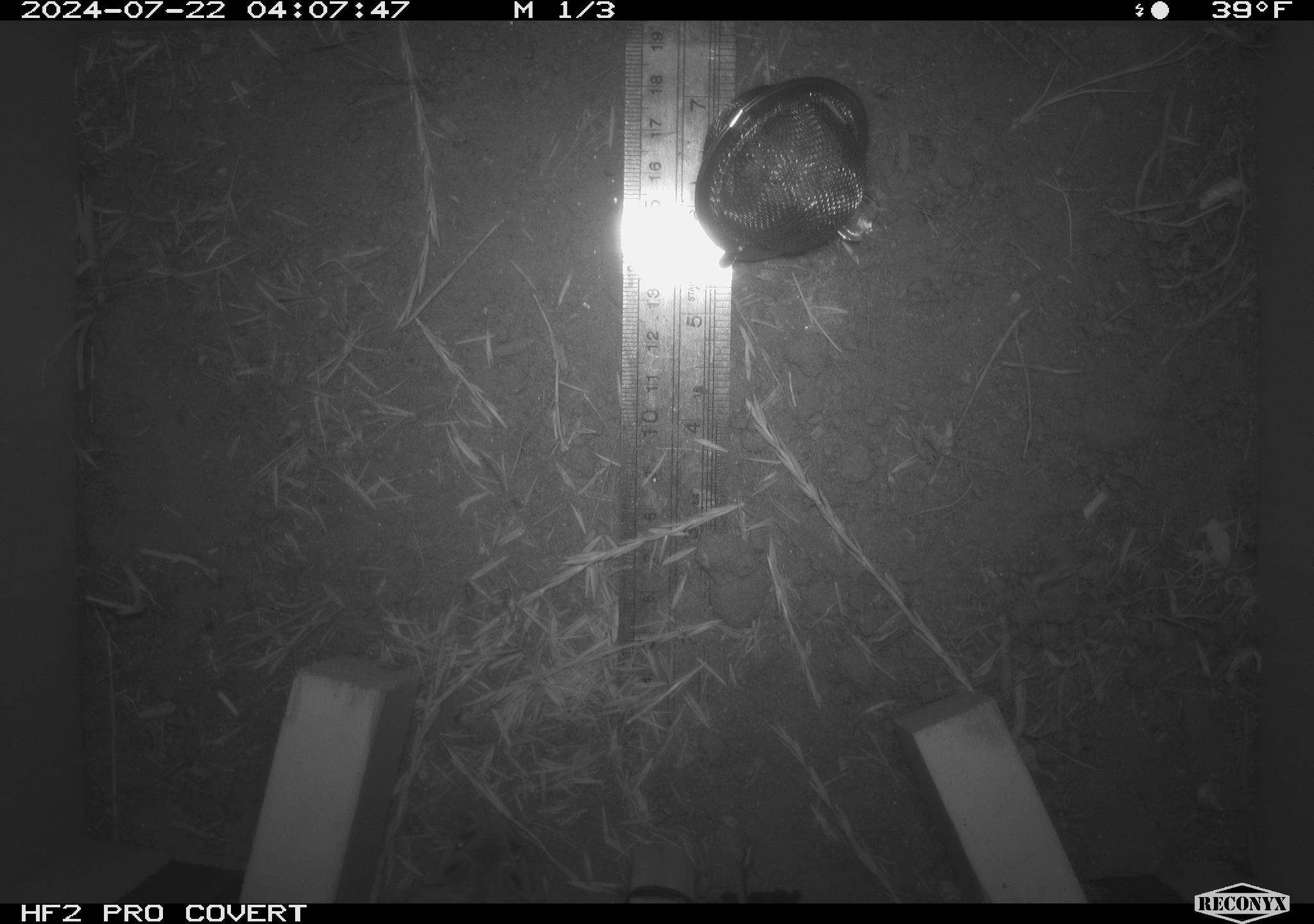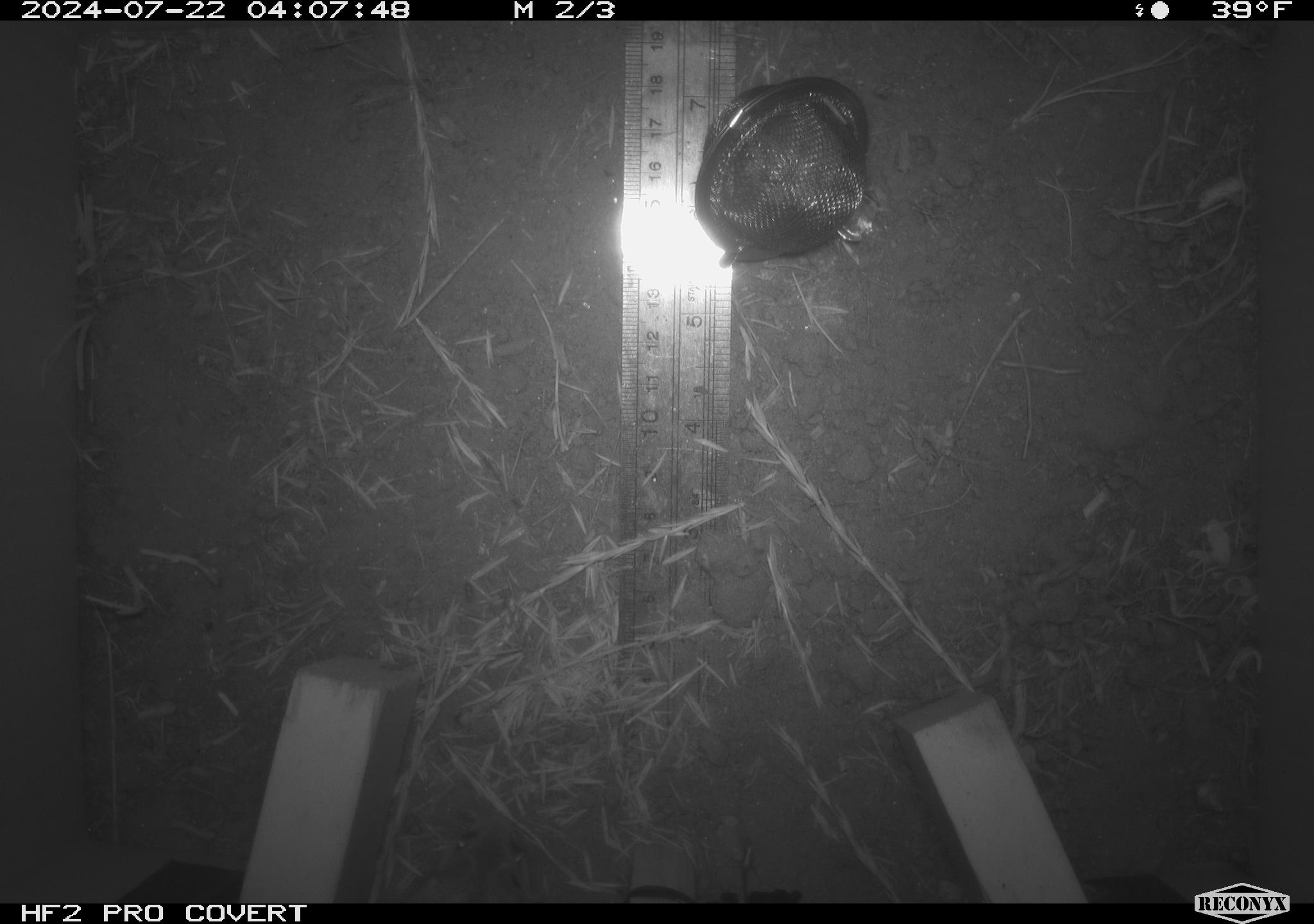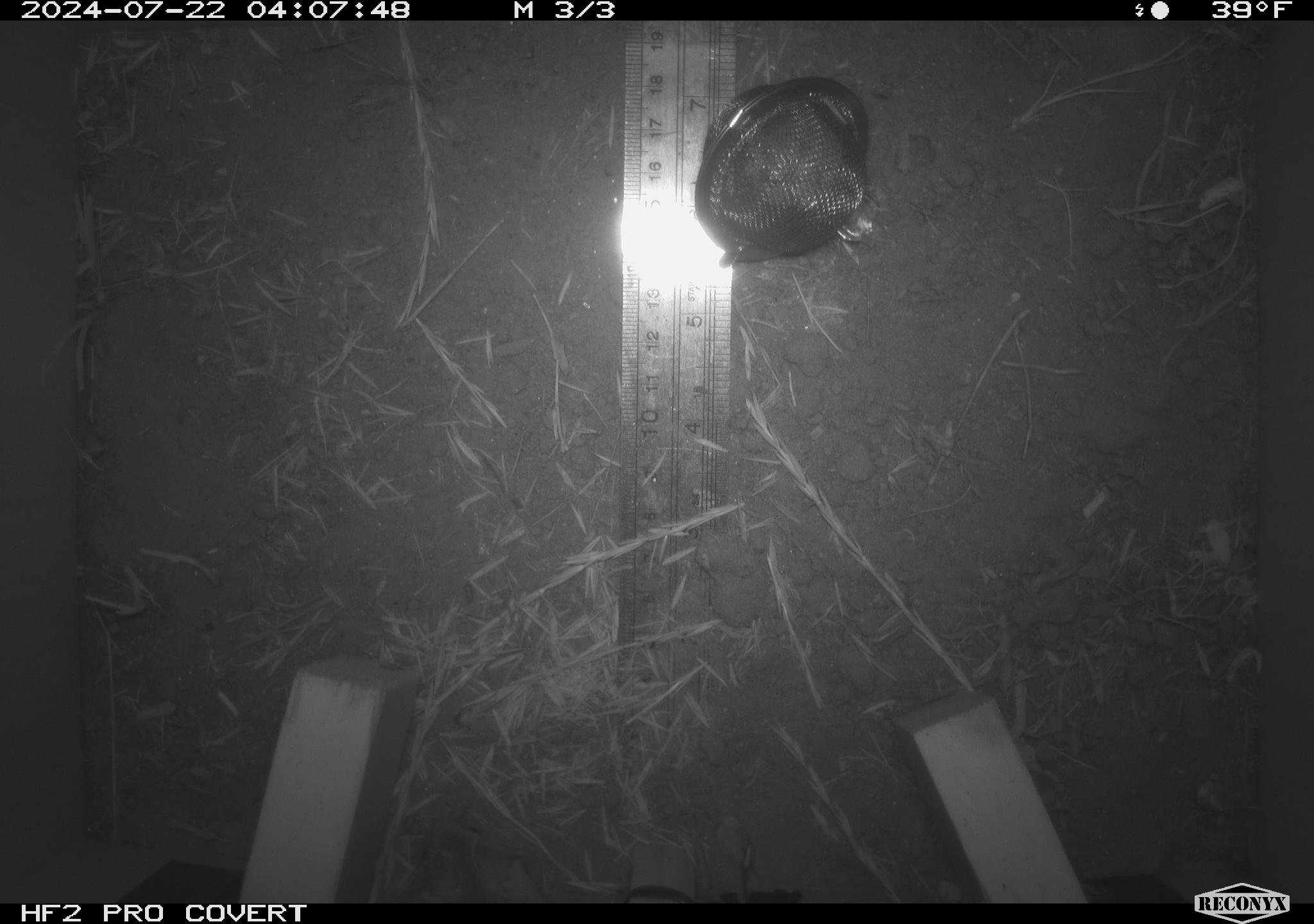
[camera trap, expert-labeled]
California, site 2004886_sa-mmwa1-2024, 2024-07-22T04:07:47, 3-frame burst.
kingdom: Animalia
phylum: Chordata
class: Mammalia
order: Rodentia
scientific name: Rodentia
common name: mouse species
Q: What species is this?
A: Mouse species (Rodentia).